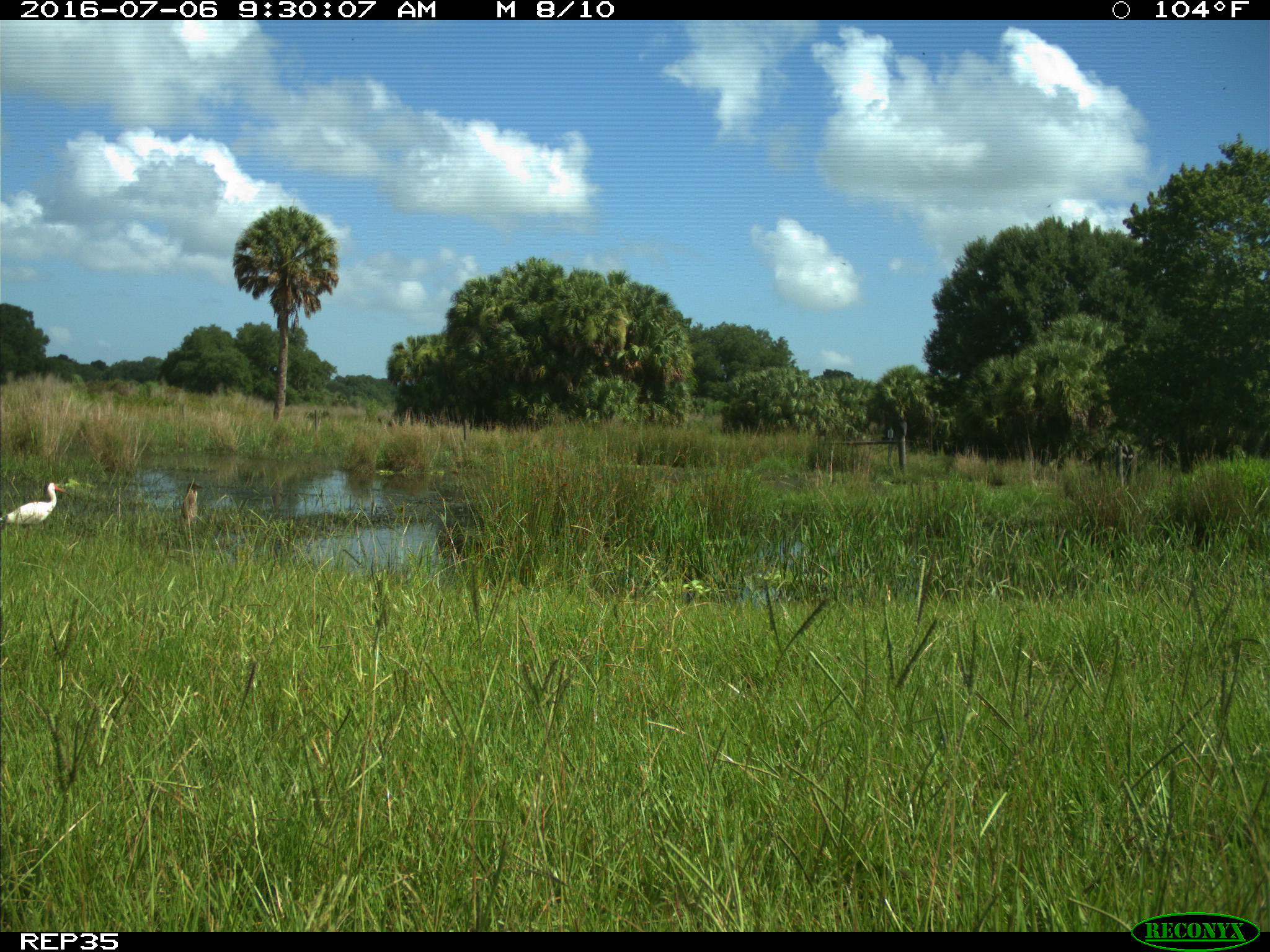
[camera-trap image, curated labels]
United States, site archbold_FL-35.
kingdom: Animalia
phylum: Chordata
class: Aves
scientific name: Aves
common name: birds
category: unidentified bird